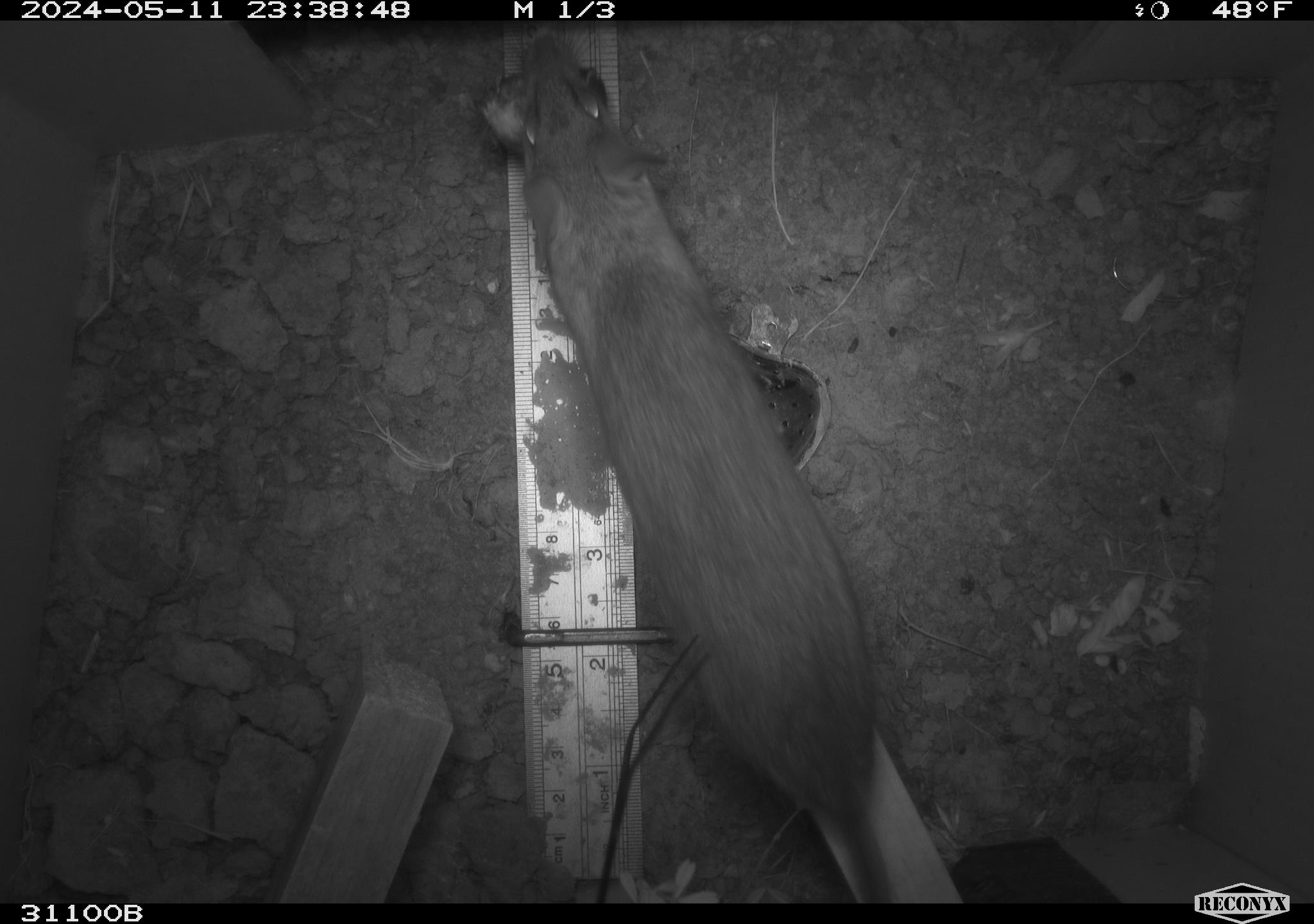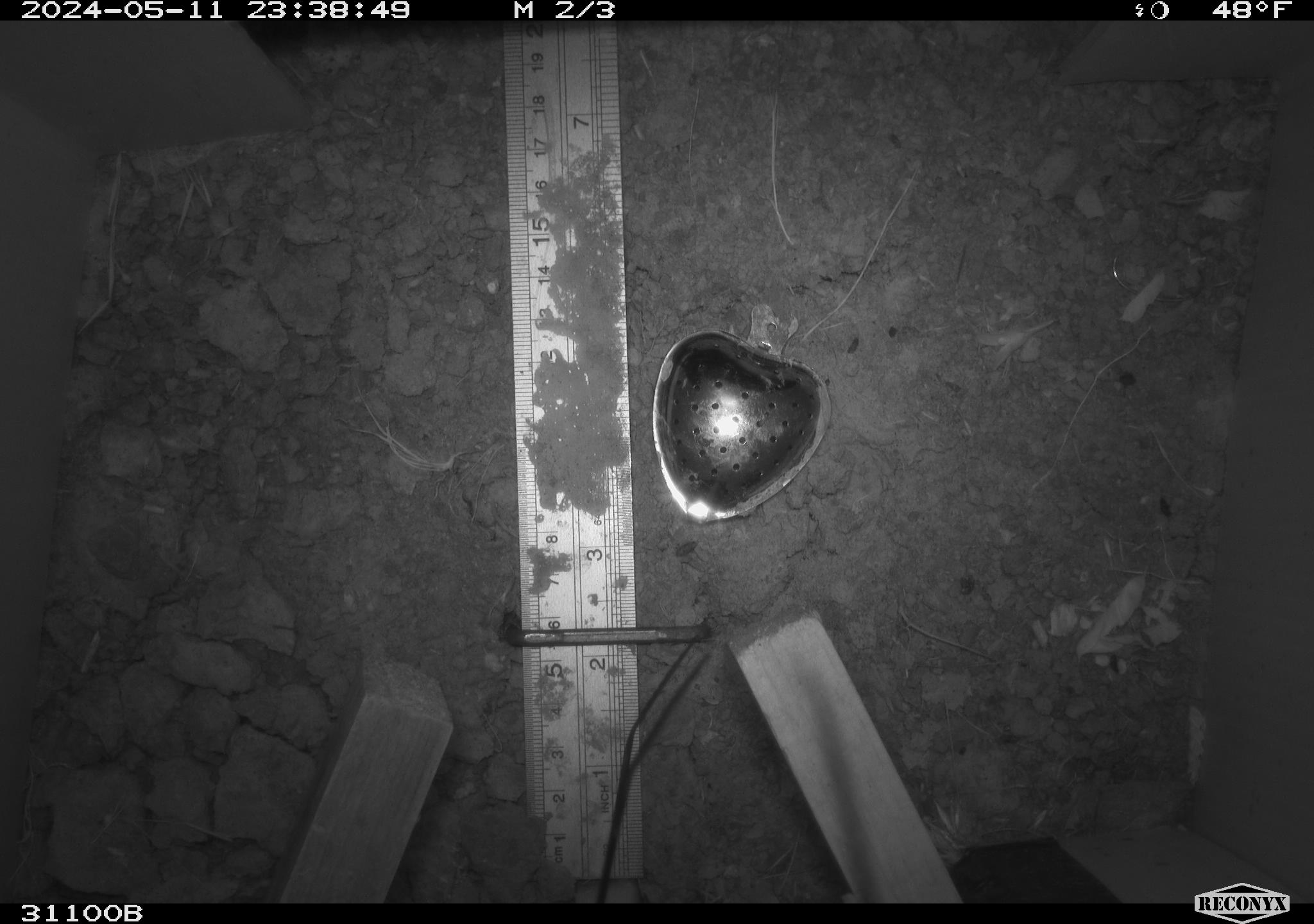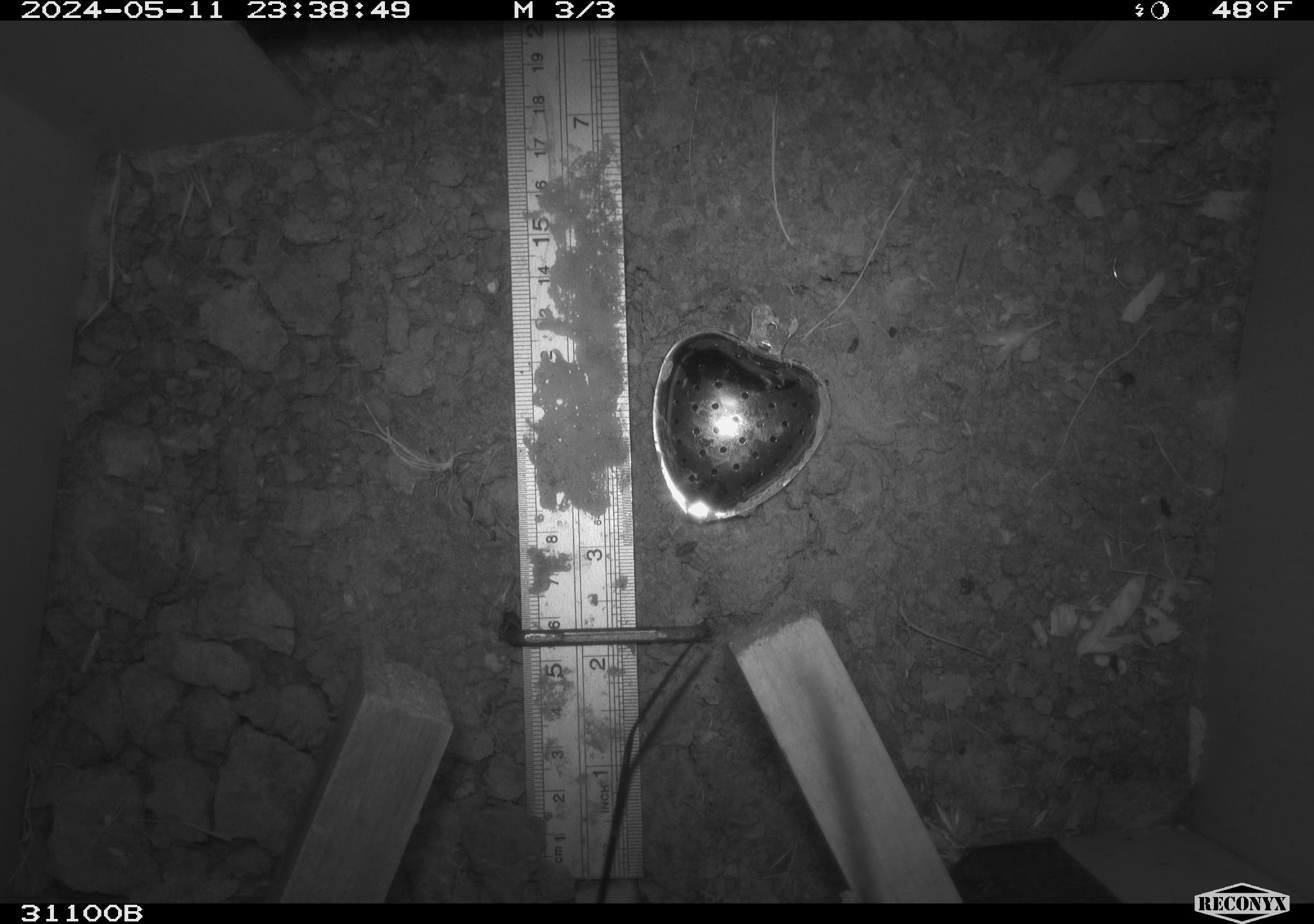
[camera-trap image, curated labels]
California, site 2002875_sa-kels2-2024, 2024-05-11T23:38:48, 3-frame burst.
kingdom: Animalia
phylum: Chordata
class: Mammalia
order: Rodentia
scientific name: Rodentia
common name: rodent